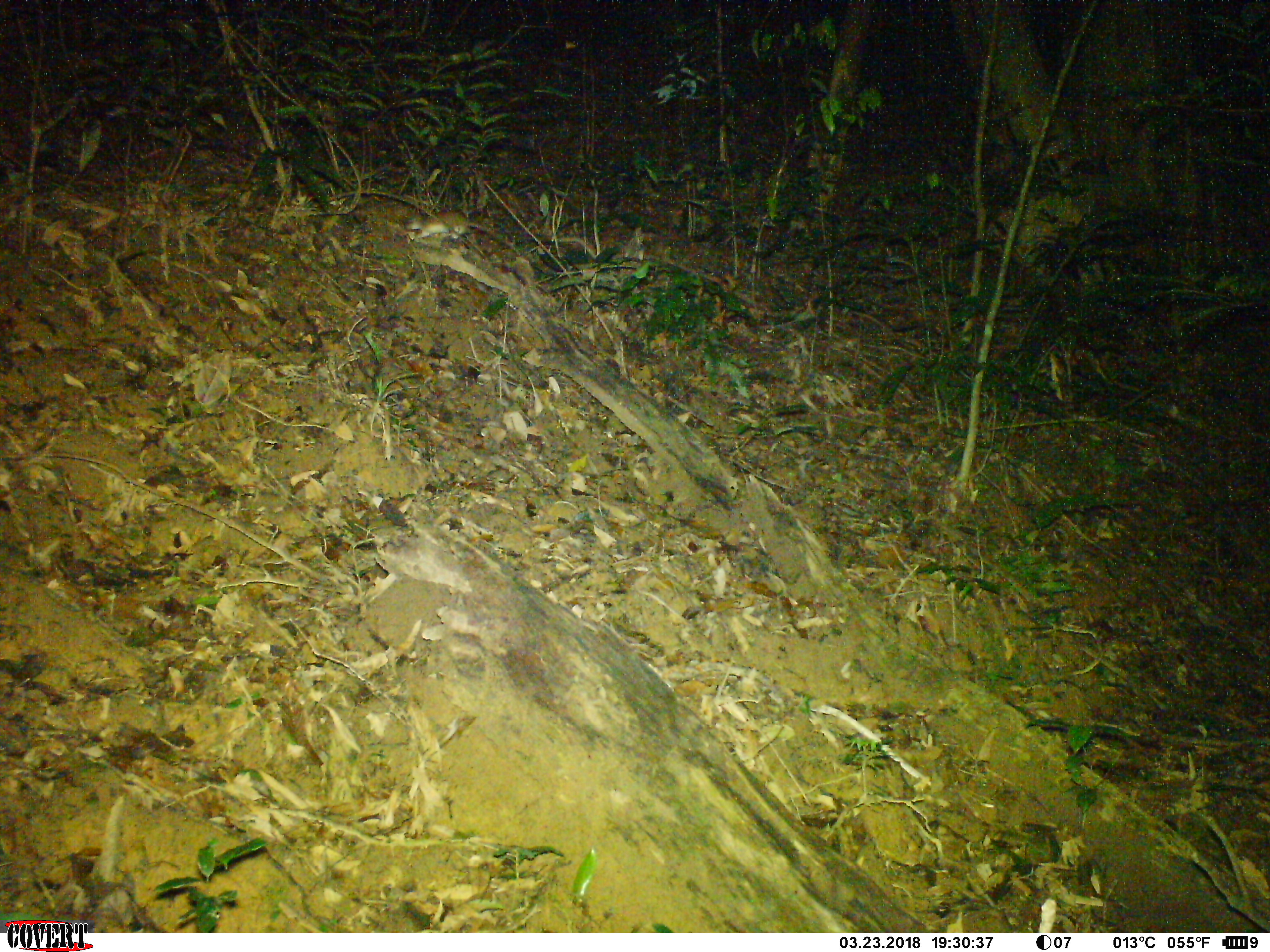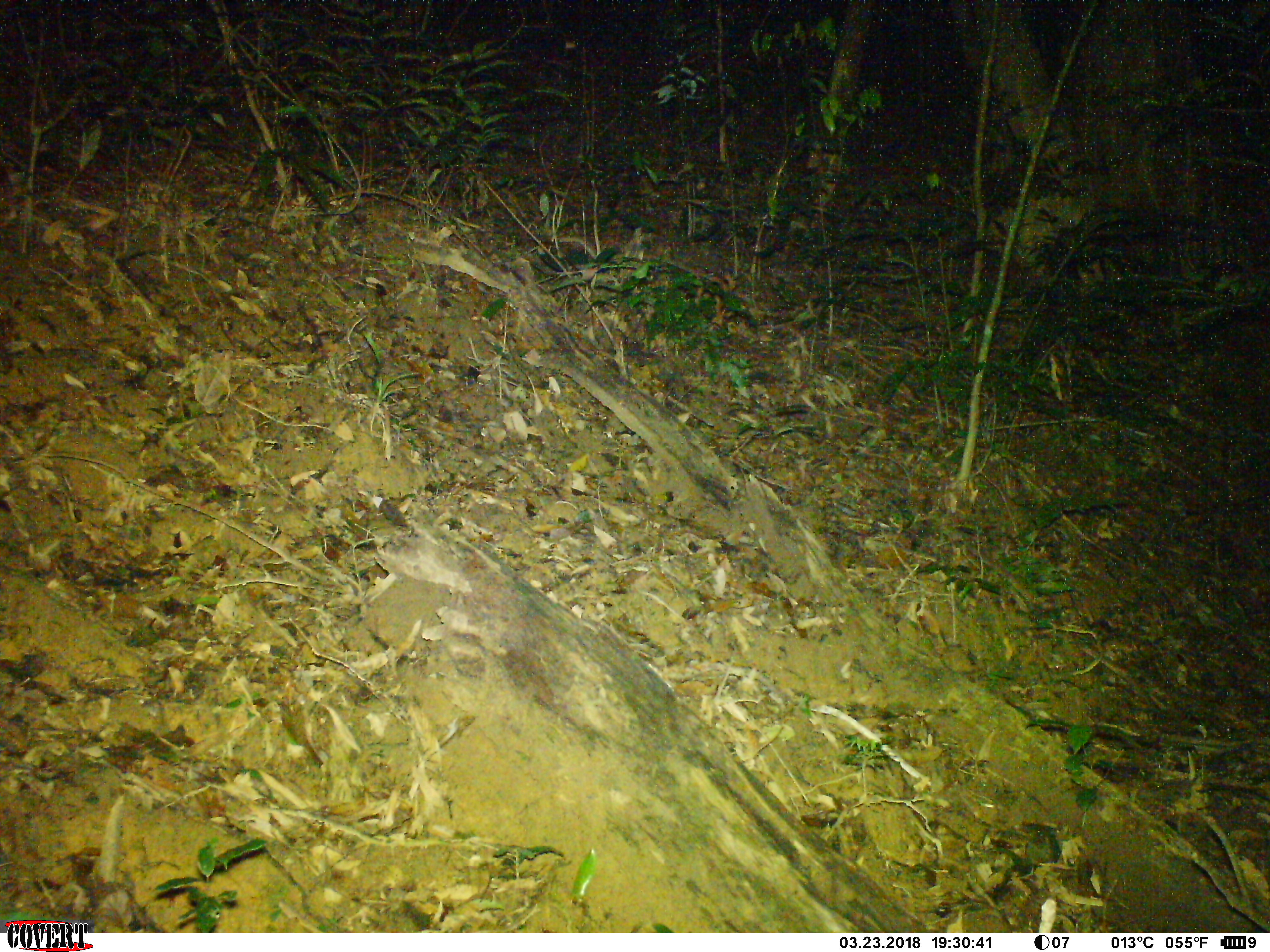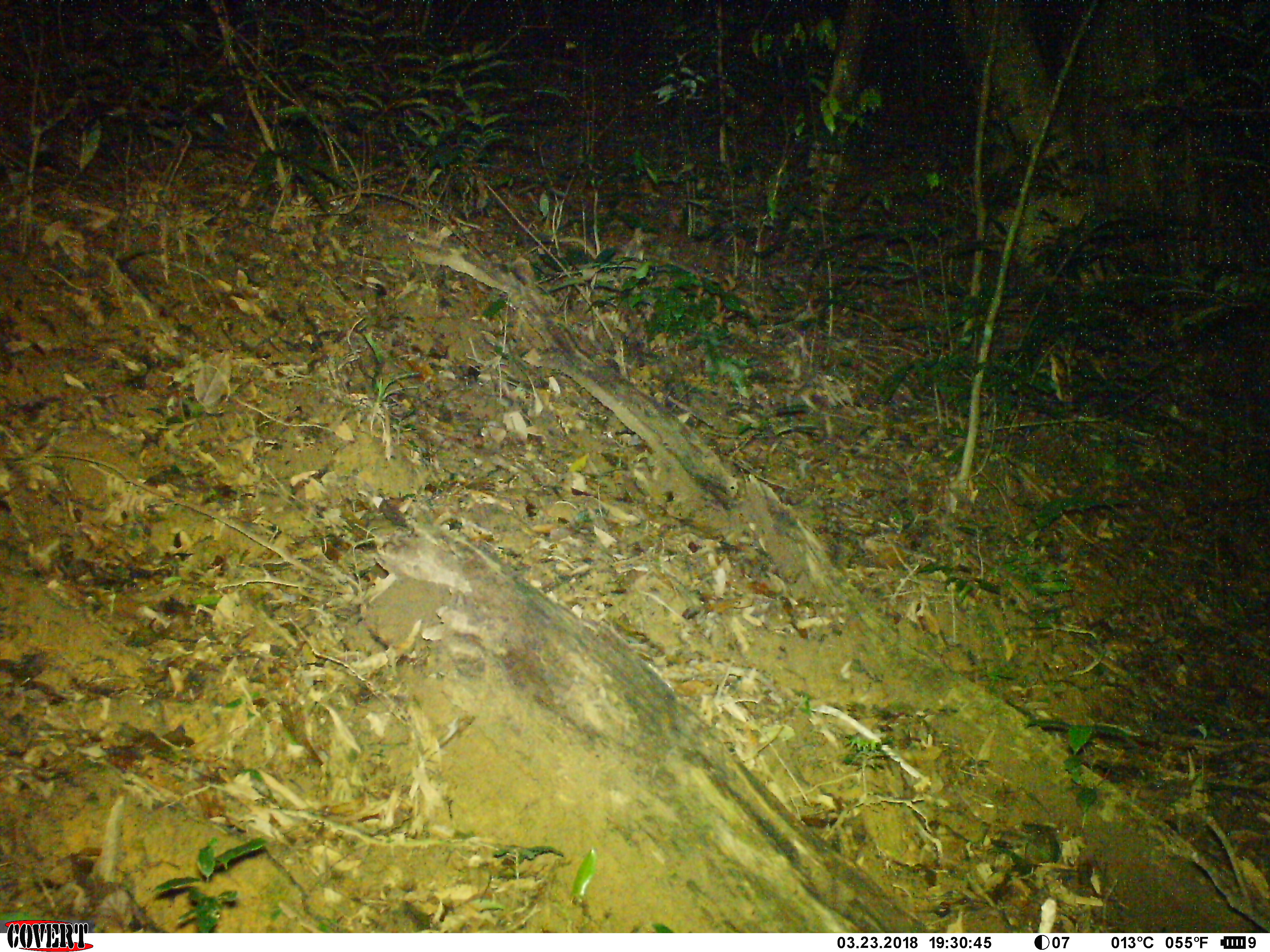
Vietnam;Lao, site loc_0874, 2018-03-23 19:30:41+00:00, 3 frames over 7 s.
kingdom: Animalia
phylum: Chordata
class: Mammalia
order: Rodentia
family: Muridae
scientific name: Muridae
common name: old-world mice and rats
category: unidentified murid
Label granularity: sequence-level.